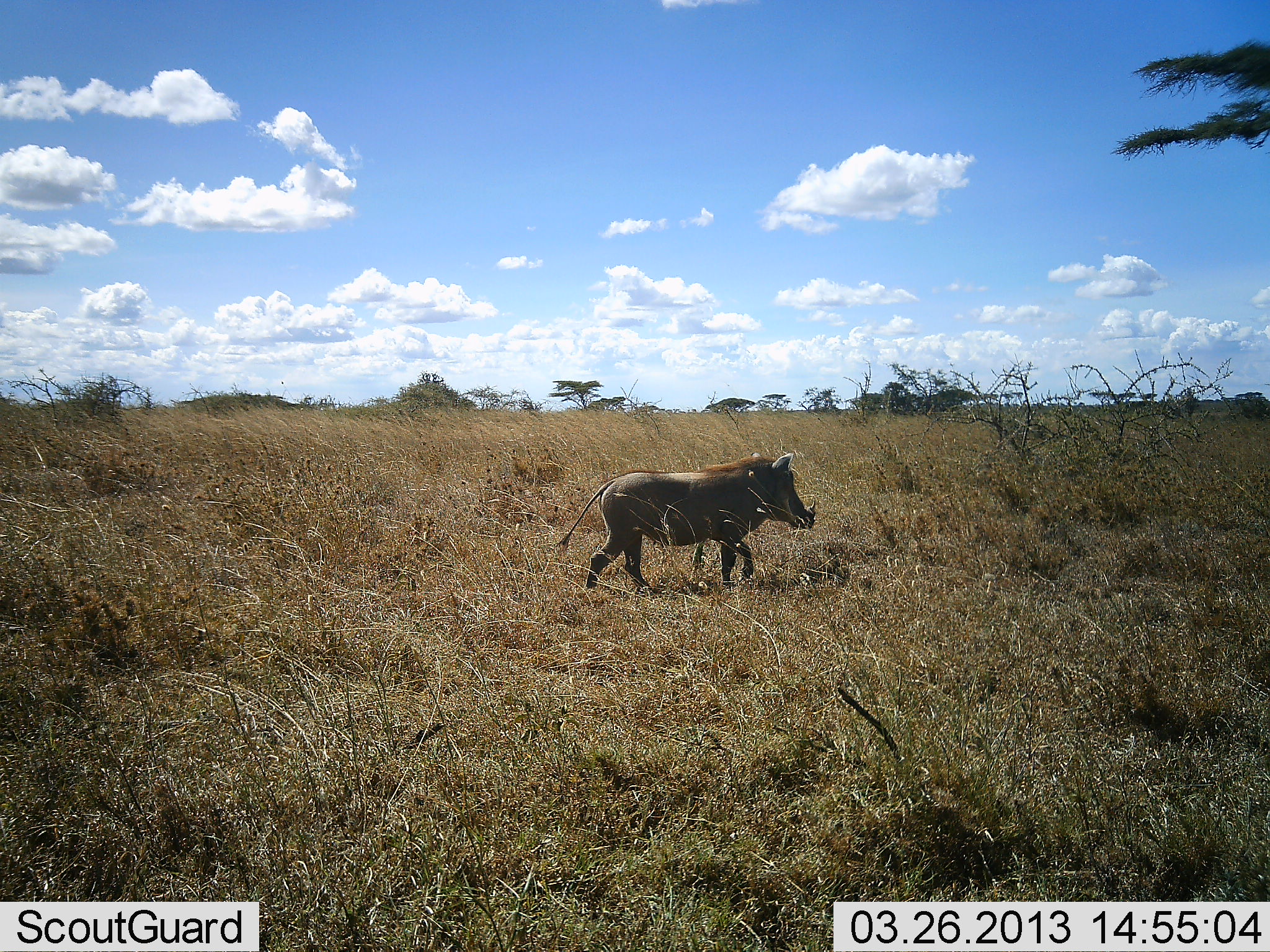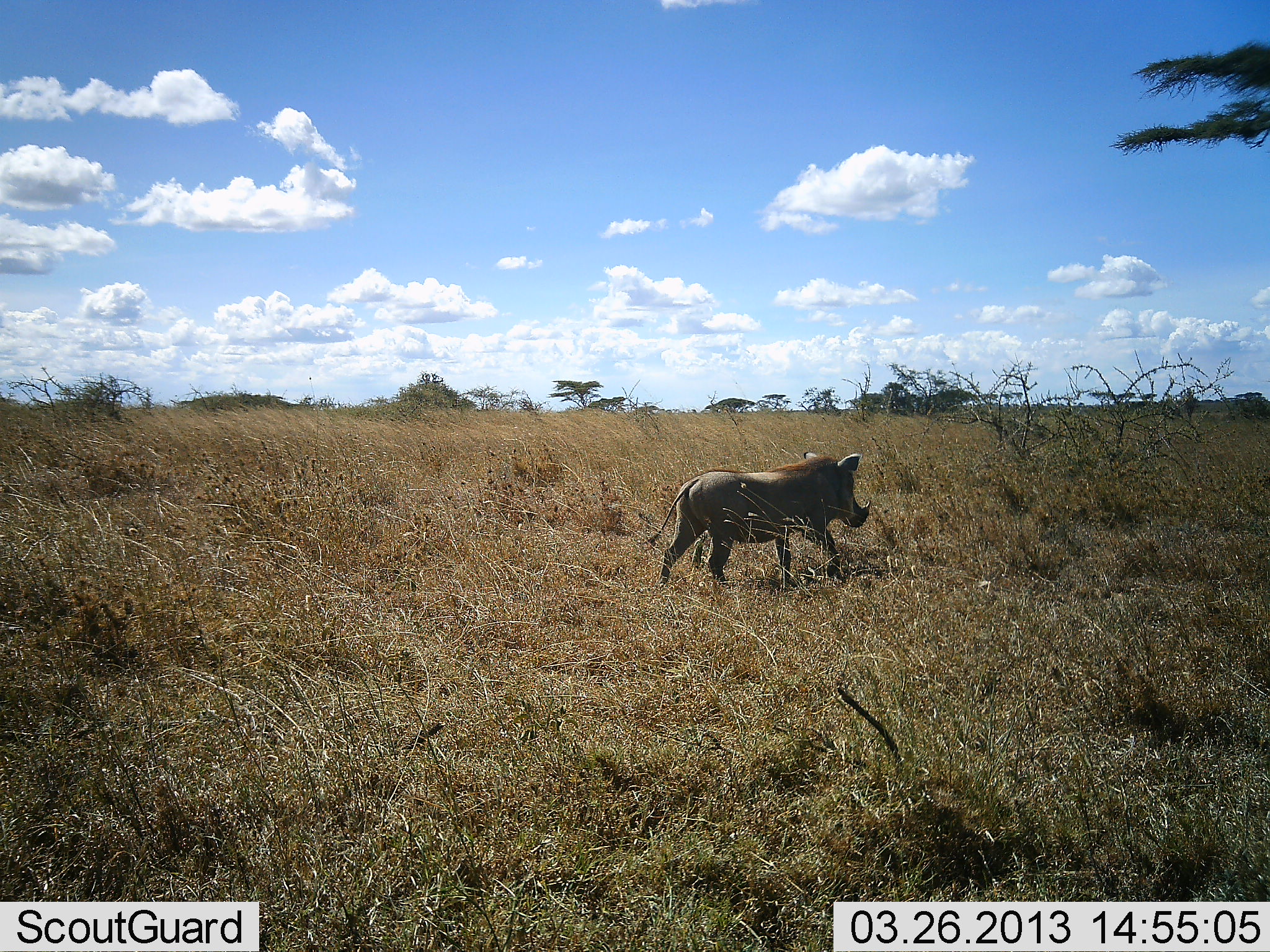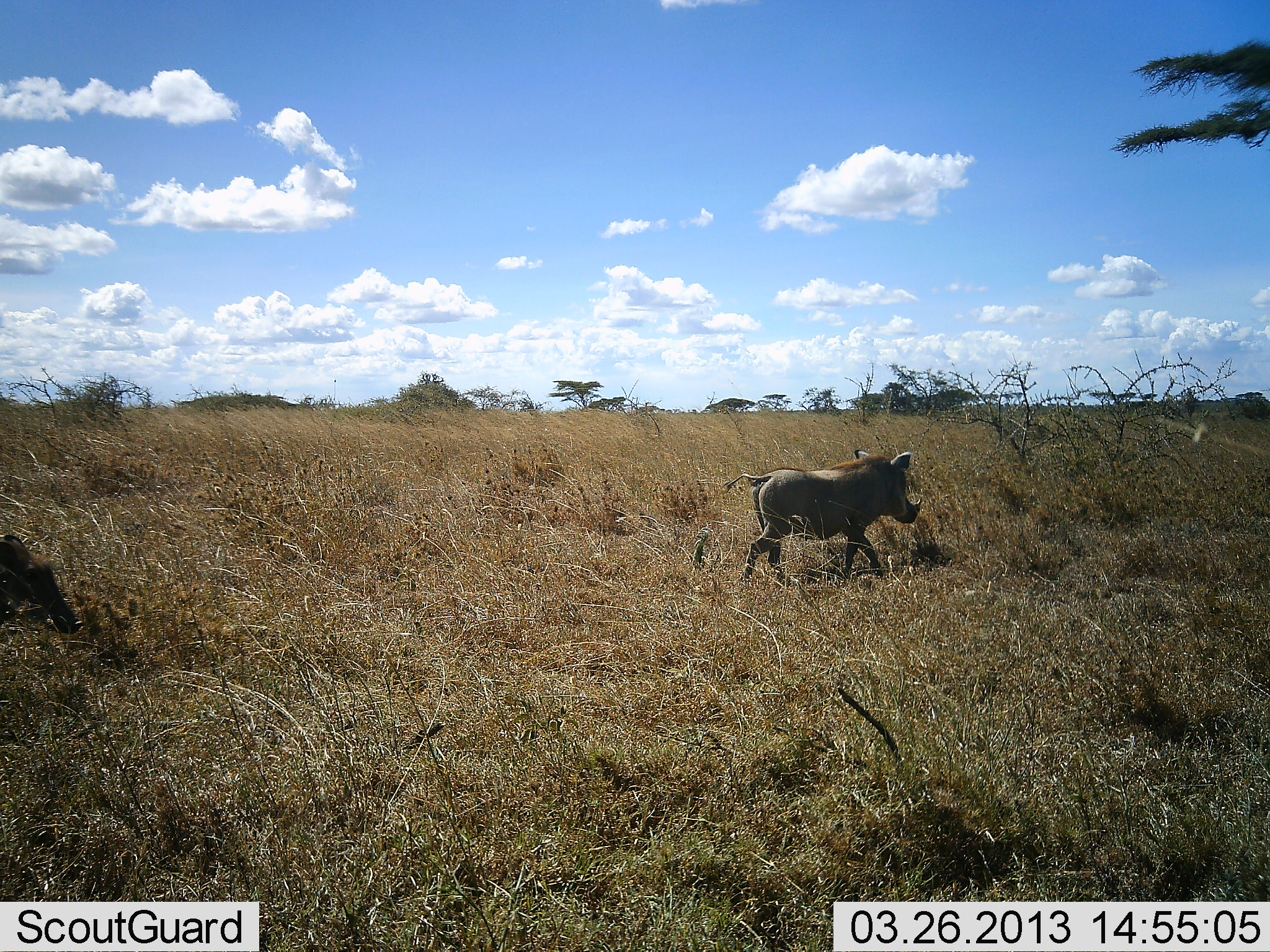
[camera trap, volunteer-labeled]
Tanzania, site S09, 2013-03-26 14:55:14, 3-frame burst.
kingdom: Animalia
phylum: Chordata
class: Mammalia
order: Artiodactyla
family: Suidae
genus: Phacochoerus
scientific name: Phacochoerus africanus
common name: warthog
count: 2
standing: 5%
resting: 0%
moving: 97%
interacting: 0%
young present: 0%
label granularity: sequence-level